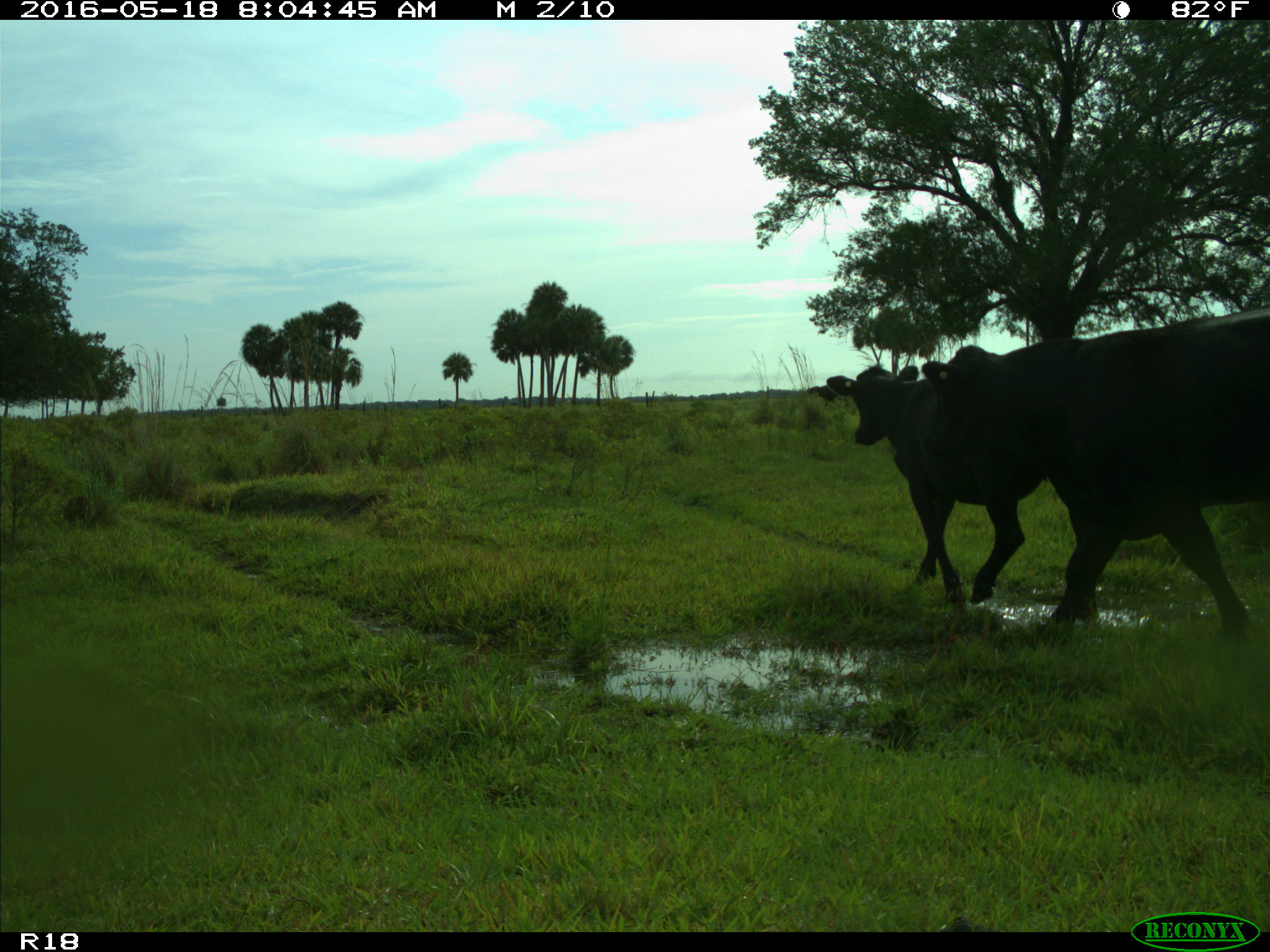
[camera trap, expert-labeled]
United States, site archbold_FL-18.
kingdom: Animalia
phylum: Chordata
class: Mammalia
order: Artiodactyla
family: Bovidae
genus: Bos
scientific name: Bos taurus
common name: domestic cow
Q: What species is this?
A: Bos taurus (domestic cow).